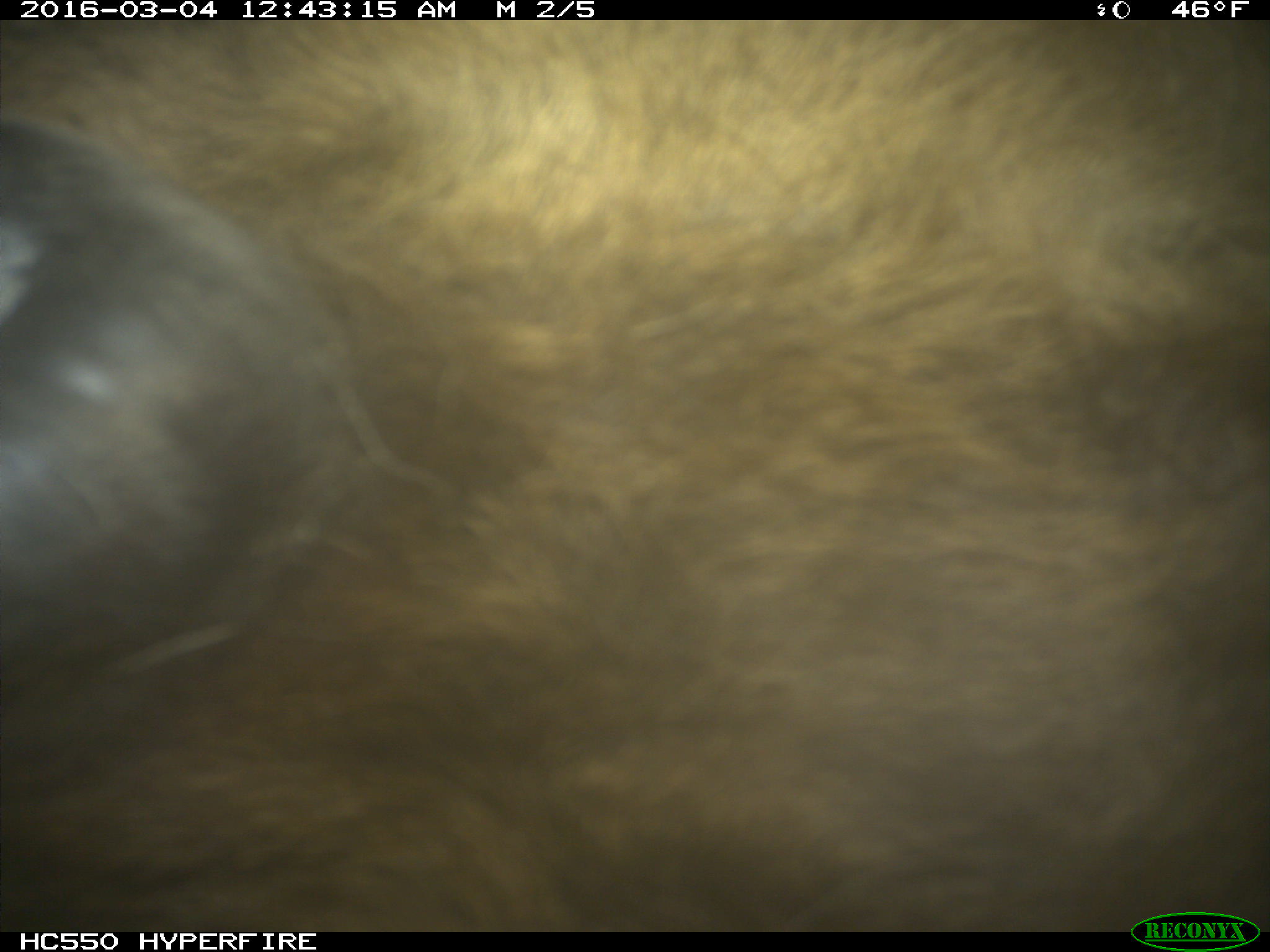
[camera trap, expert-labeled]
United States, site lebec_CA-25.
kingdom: Animalia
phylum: Chordata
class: Mammalia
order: Artiodactyla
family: Cervidae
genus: Cervus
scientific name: Cervus canadensis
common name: elk